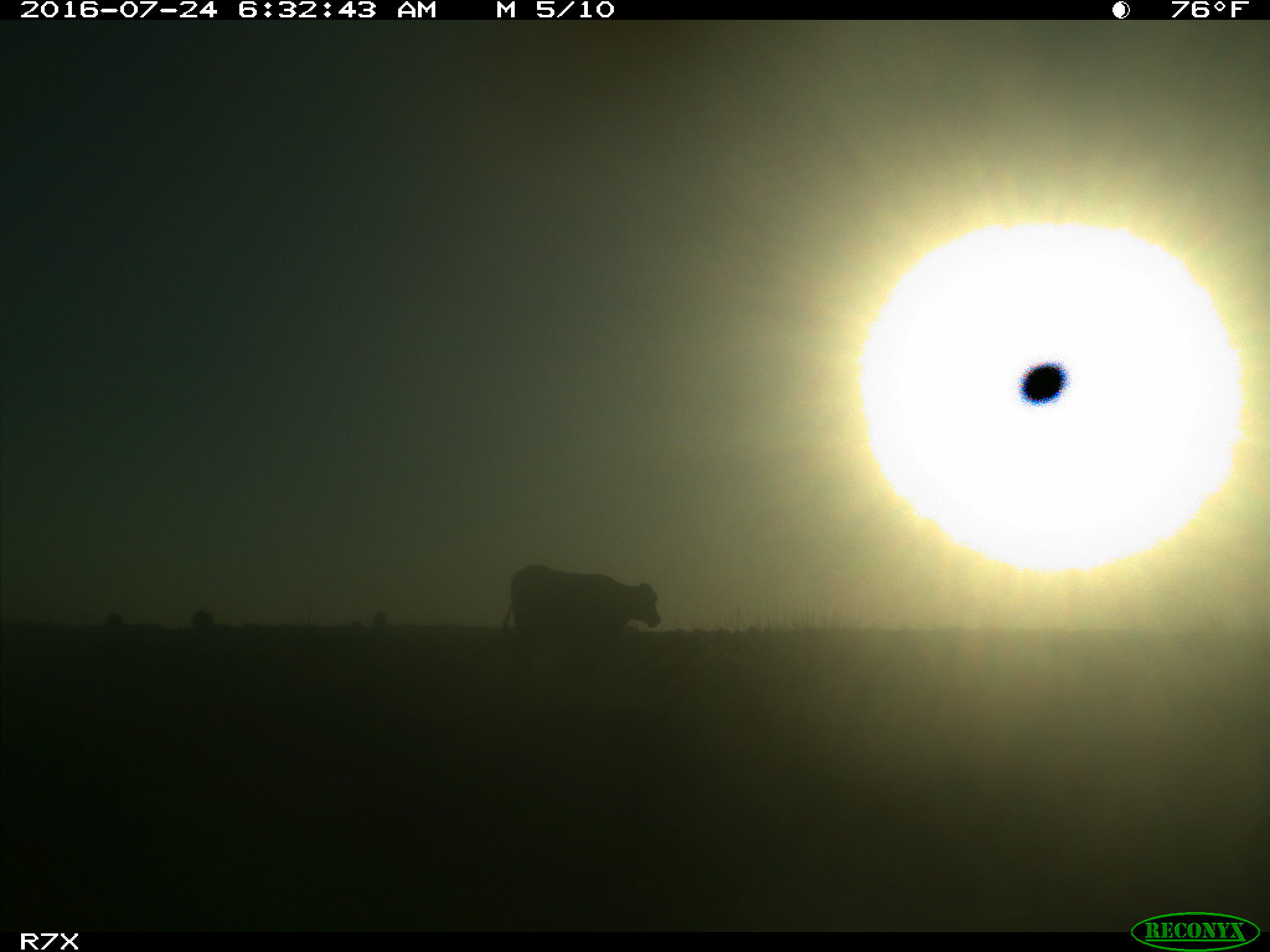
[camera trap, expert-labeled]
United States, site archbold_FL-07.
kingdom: Animalia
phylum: Chordata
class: Mammalia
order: Artiodactyla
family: Bovidae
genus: Bos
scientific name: Bos taurus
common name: domestic cow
Bos taurus (domestic cow).